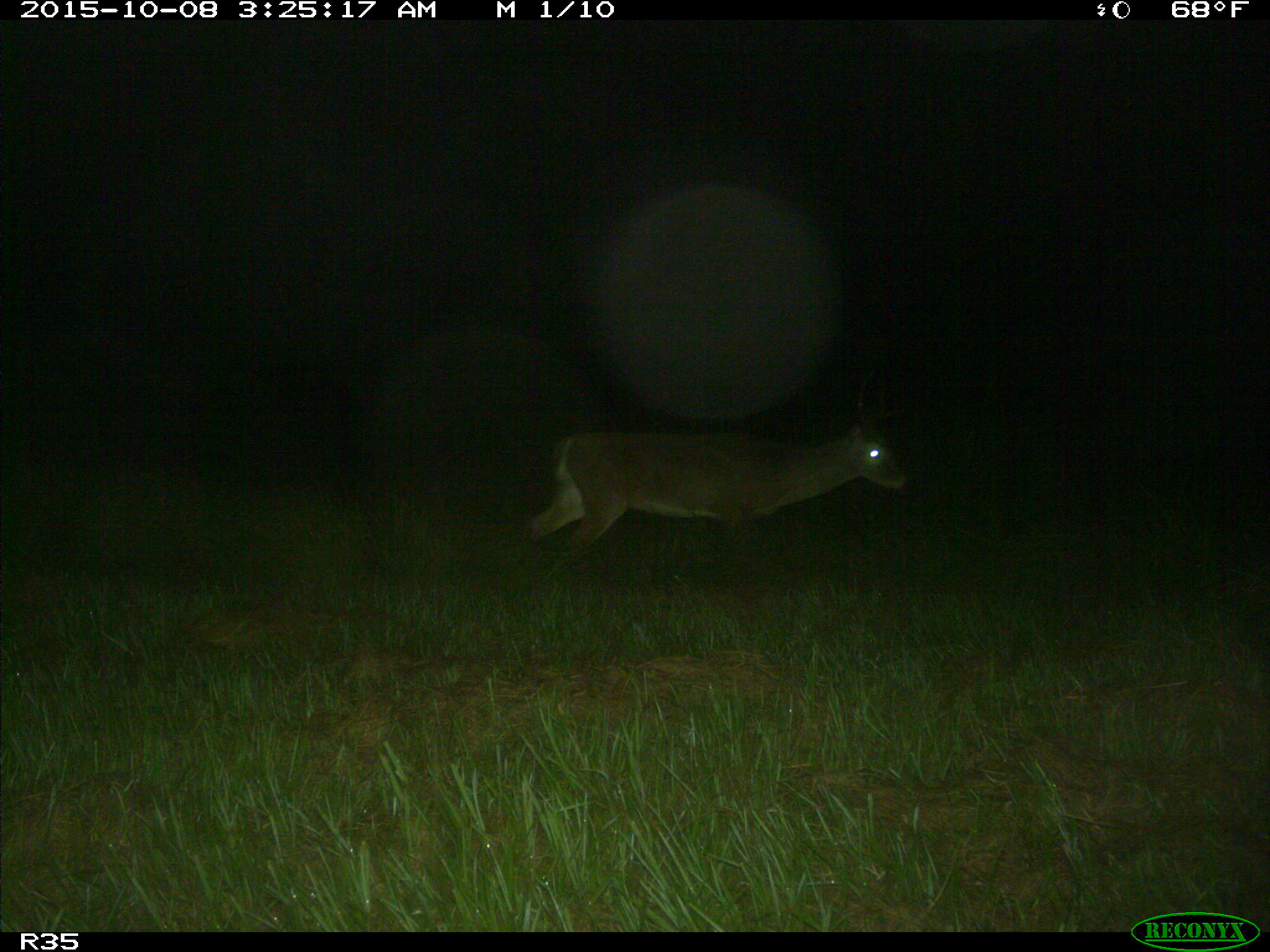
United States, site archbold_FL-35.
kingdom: Animalia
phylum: Chordata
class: Mammalia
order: Artiodactyla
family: Cervidae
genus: Odocoileus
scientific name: Odocoileus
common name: deer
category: unidentified deer